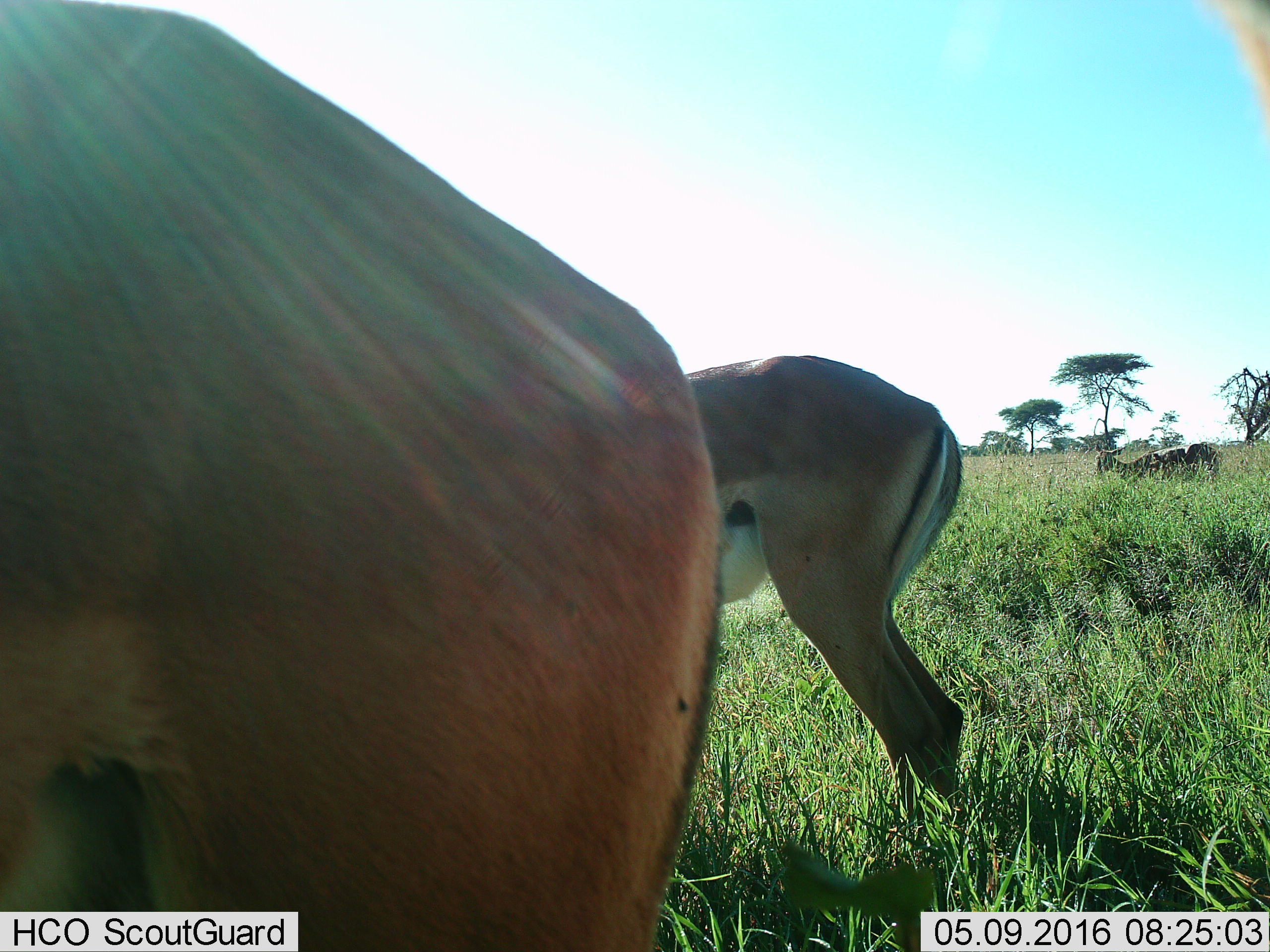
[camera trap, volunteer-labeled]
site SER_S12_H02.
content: unidentified animal